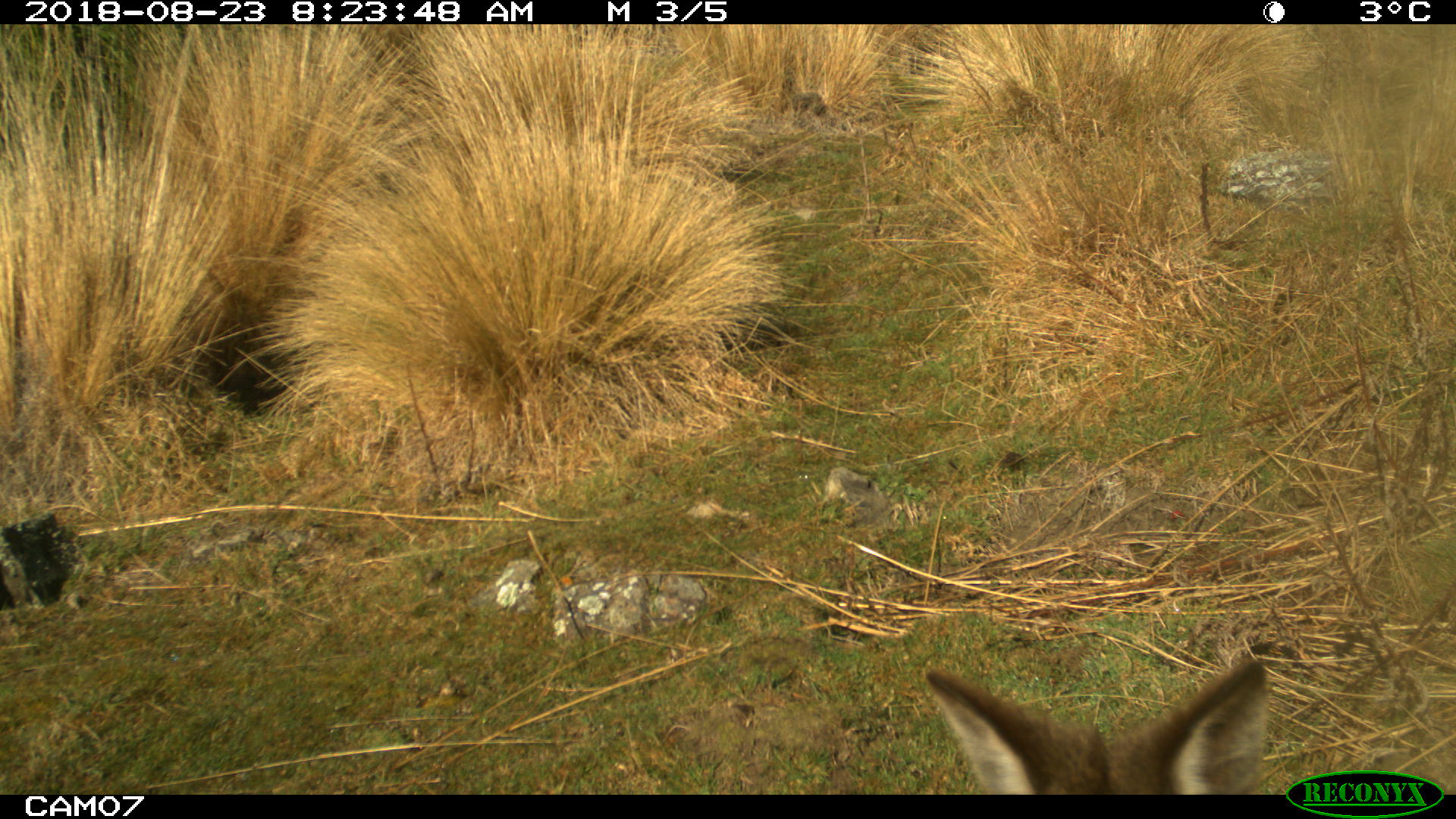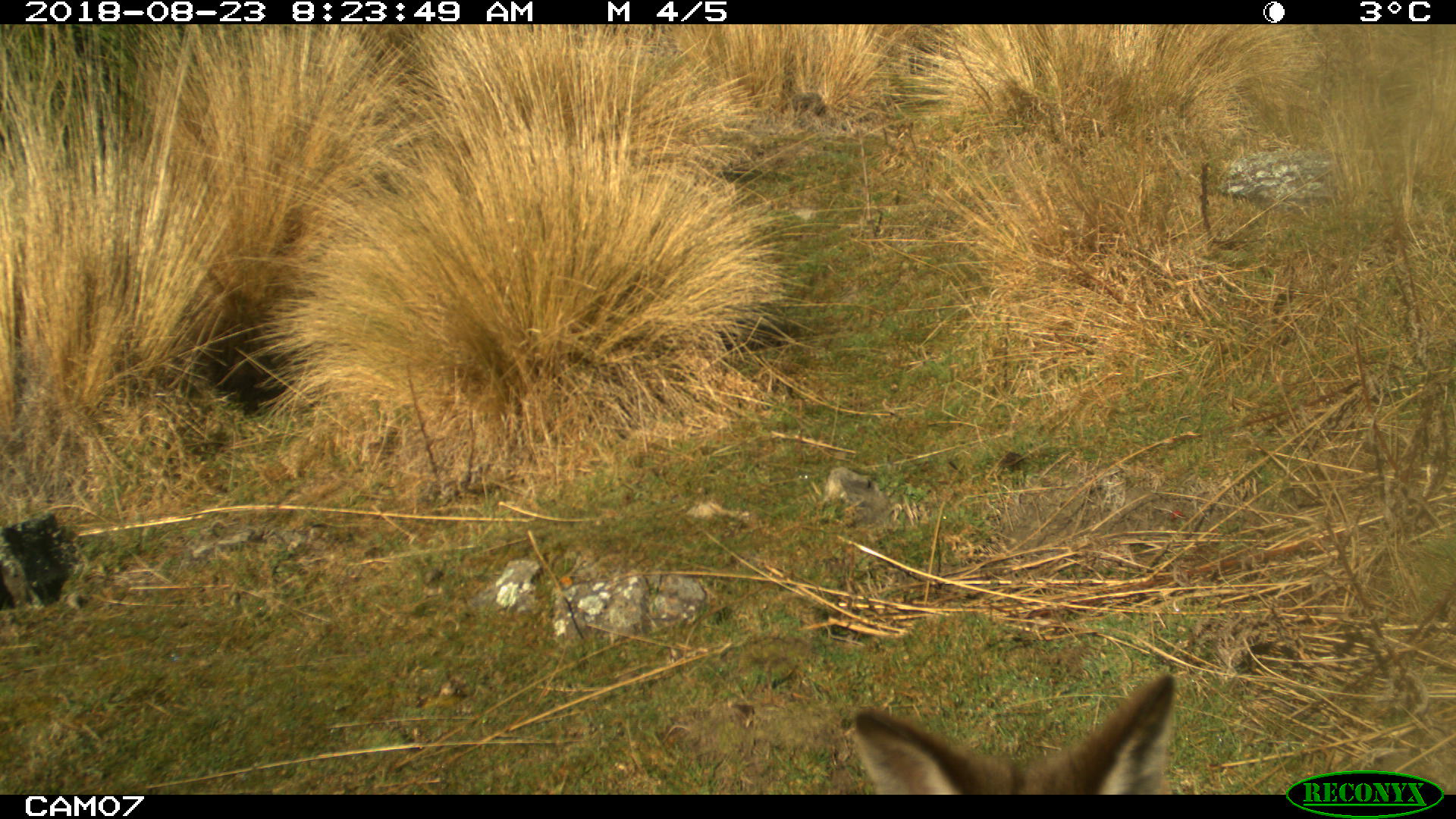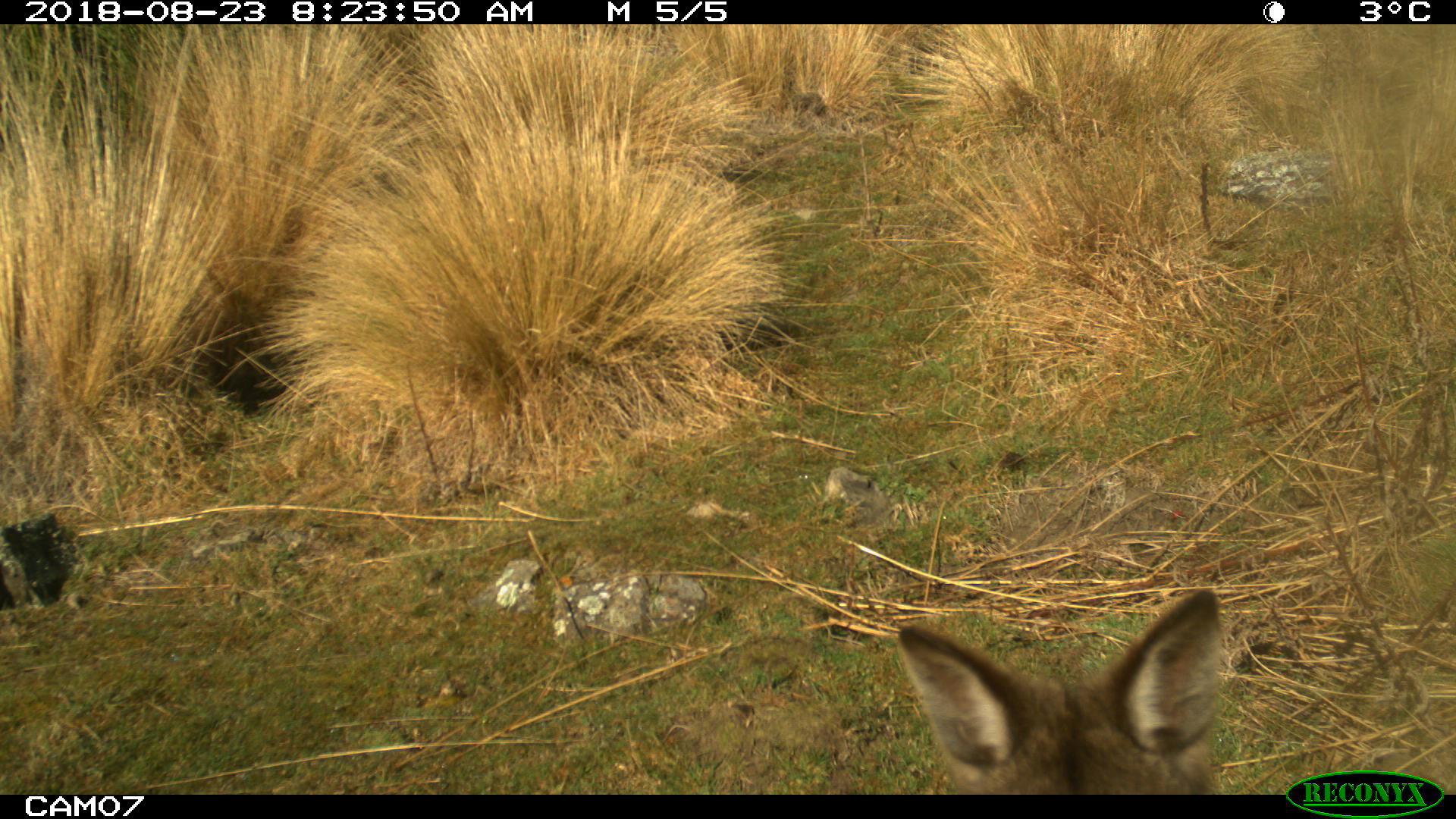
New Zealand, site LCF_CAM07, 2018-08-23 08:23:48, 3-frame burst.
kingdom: Animalia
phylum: Chordata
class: Mammalia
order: Diprotodontia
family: Macropodidae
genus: Notamacropus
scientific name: Notamacropus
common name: wallaby